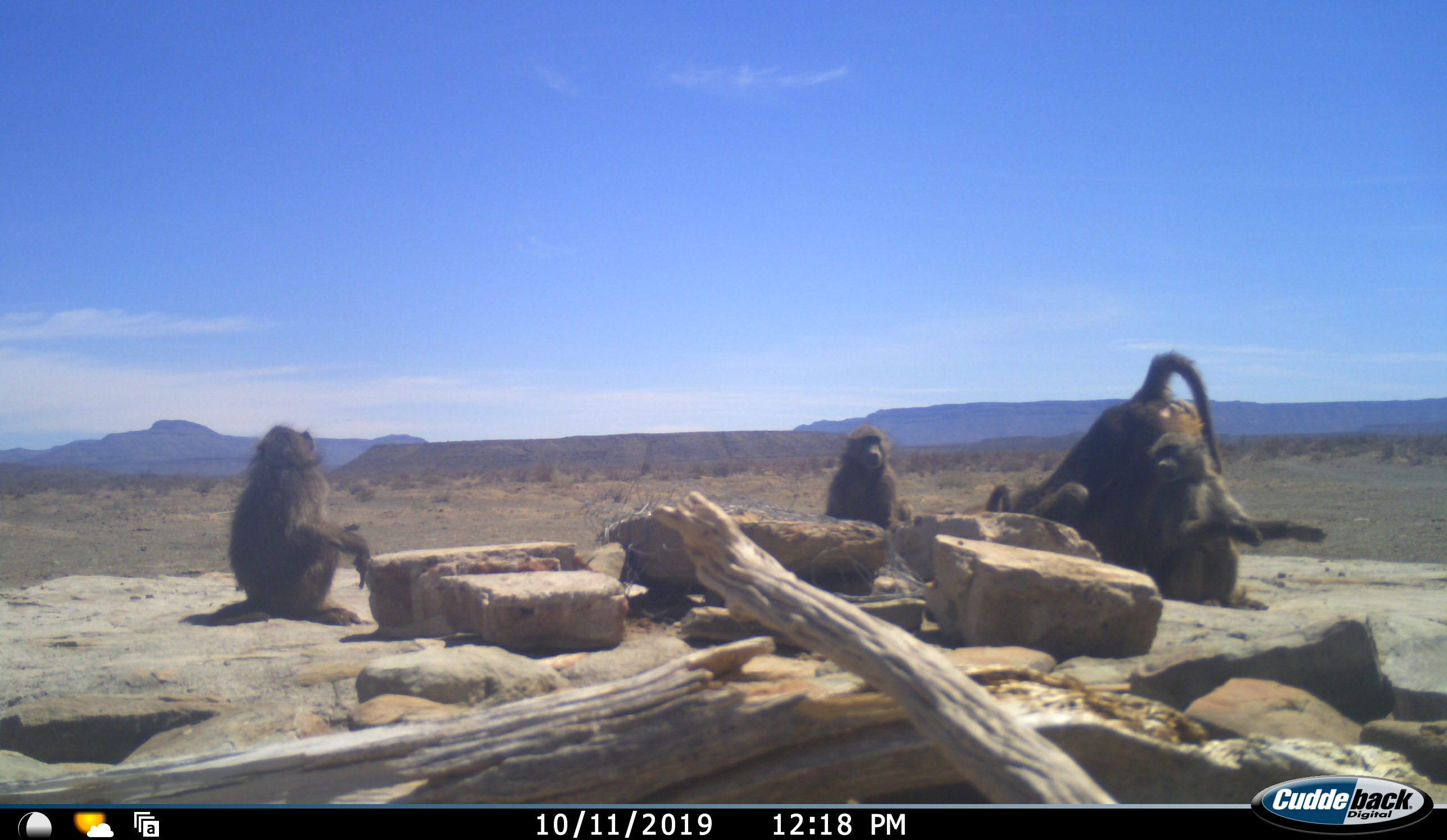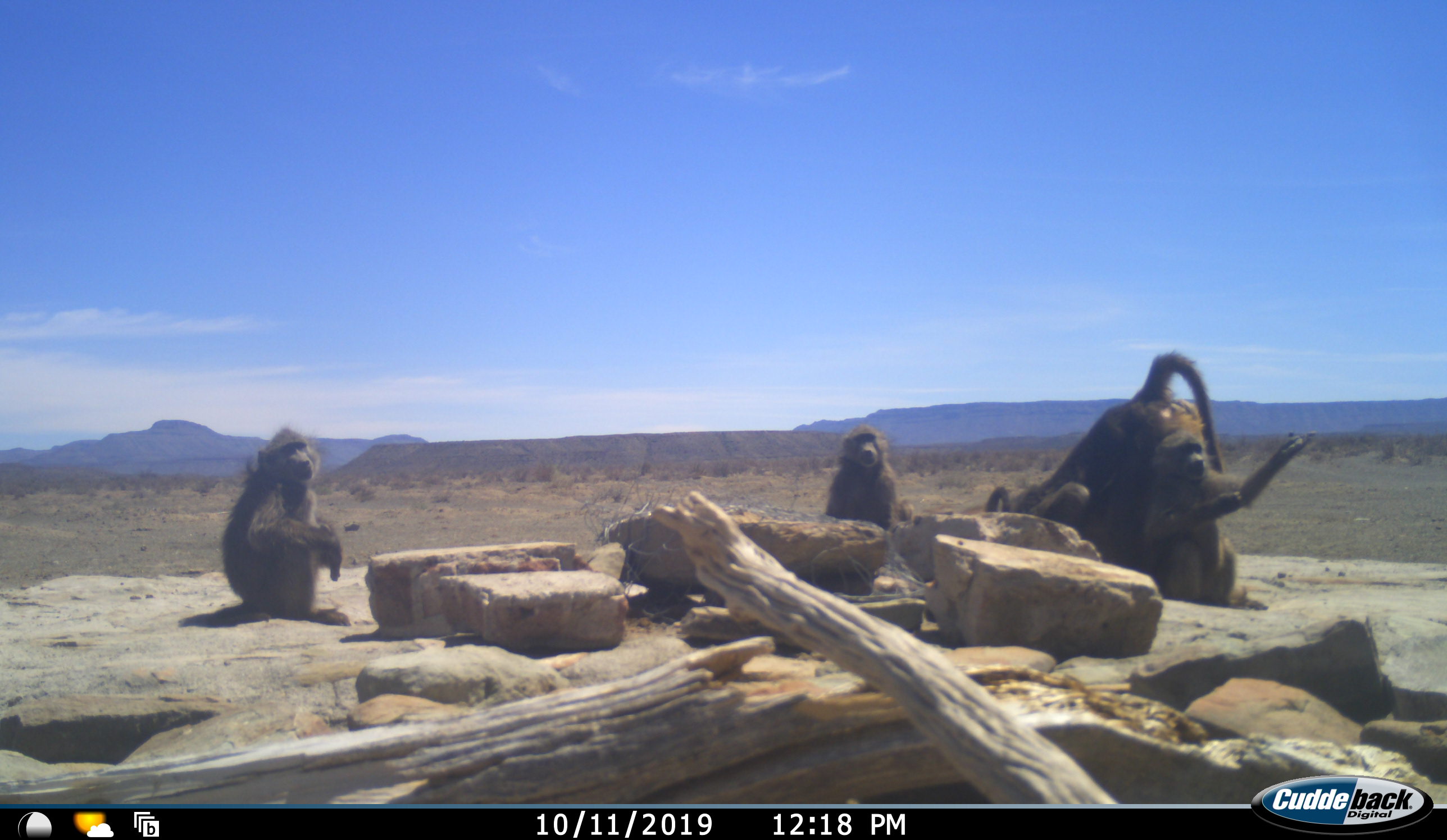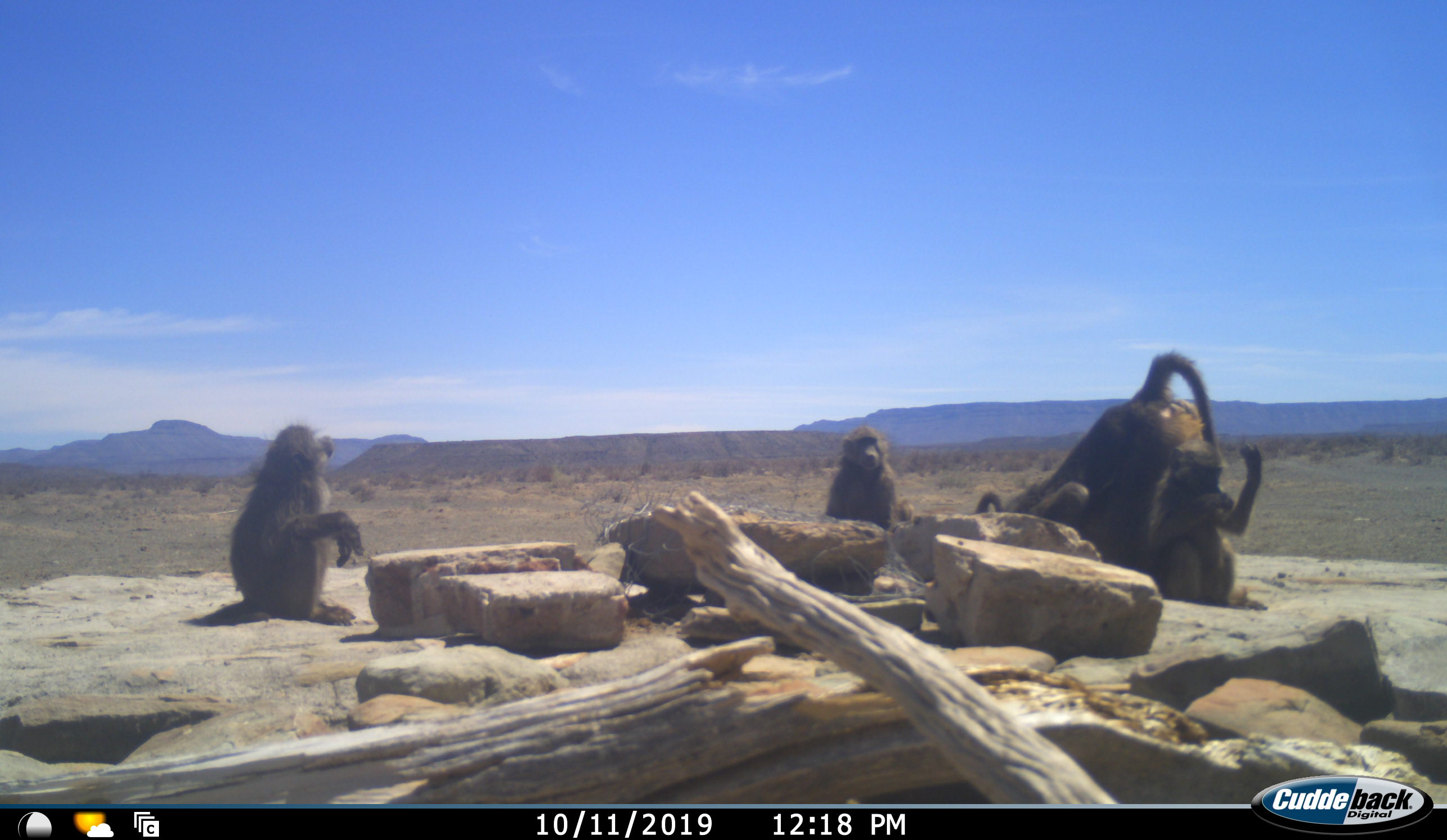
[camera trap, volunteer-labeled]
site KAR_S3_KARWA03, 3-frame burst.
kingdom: Animalia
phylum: Chordata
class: Mammalia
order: Primates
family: Cercopithecidae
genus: Papio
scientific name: Papio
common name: baboon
Baboon (Papio), count 5. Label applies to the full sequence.